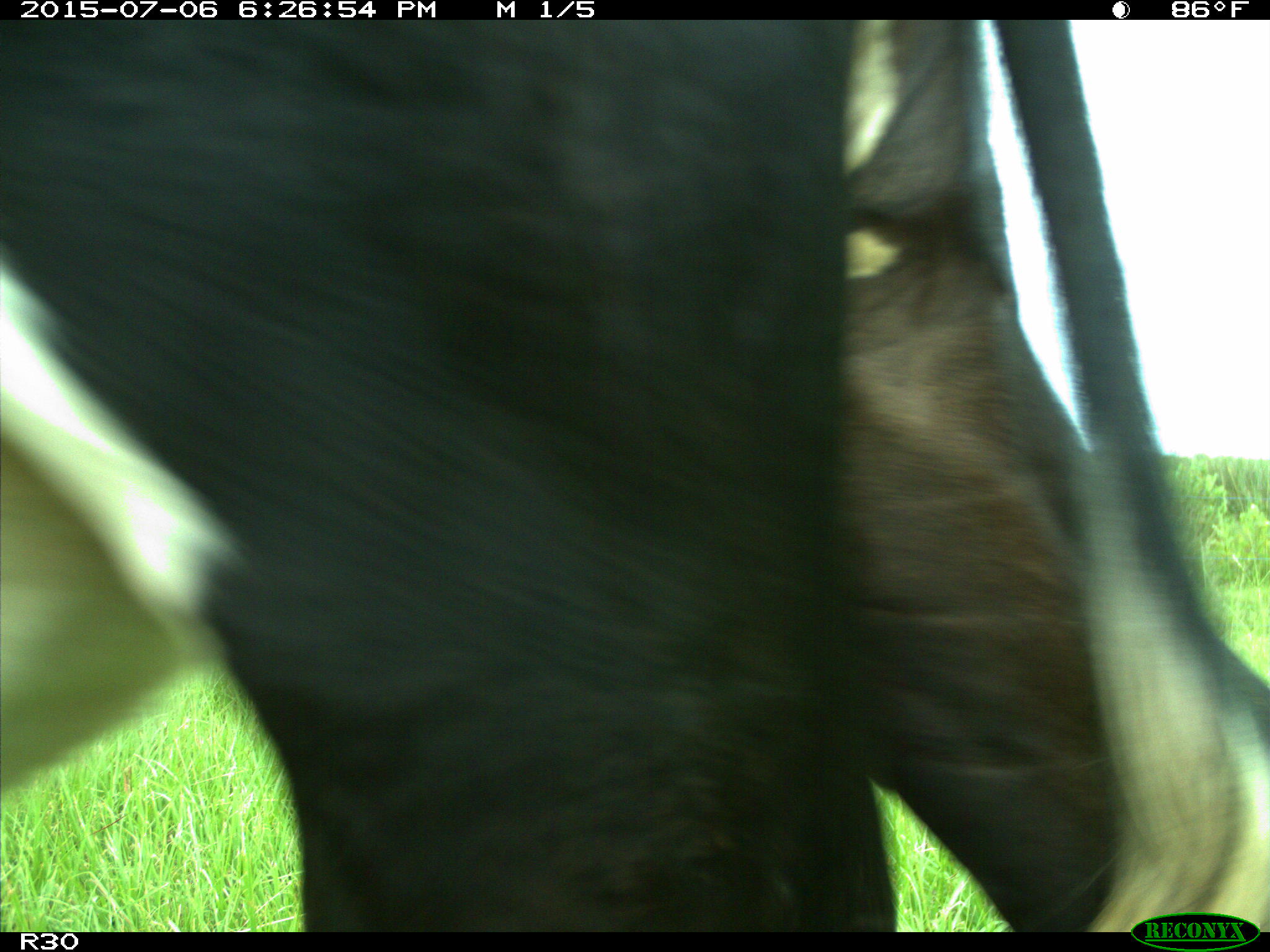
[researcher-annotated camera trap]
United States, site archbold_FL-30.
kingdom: Animalia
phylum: Chordata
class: Mammalia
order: Artiodactyla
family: Bovidae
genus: Bos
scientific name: Bos taurus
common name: domestic cow